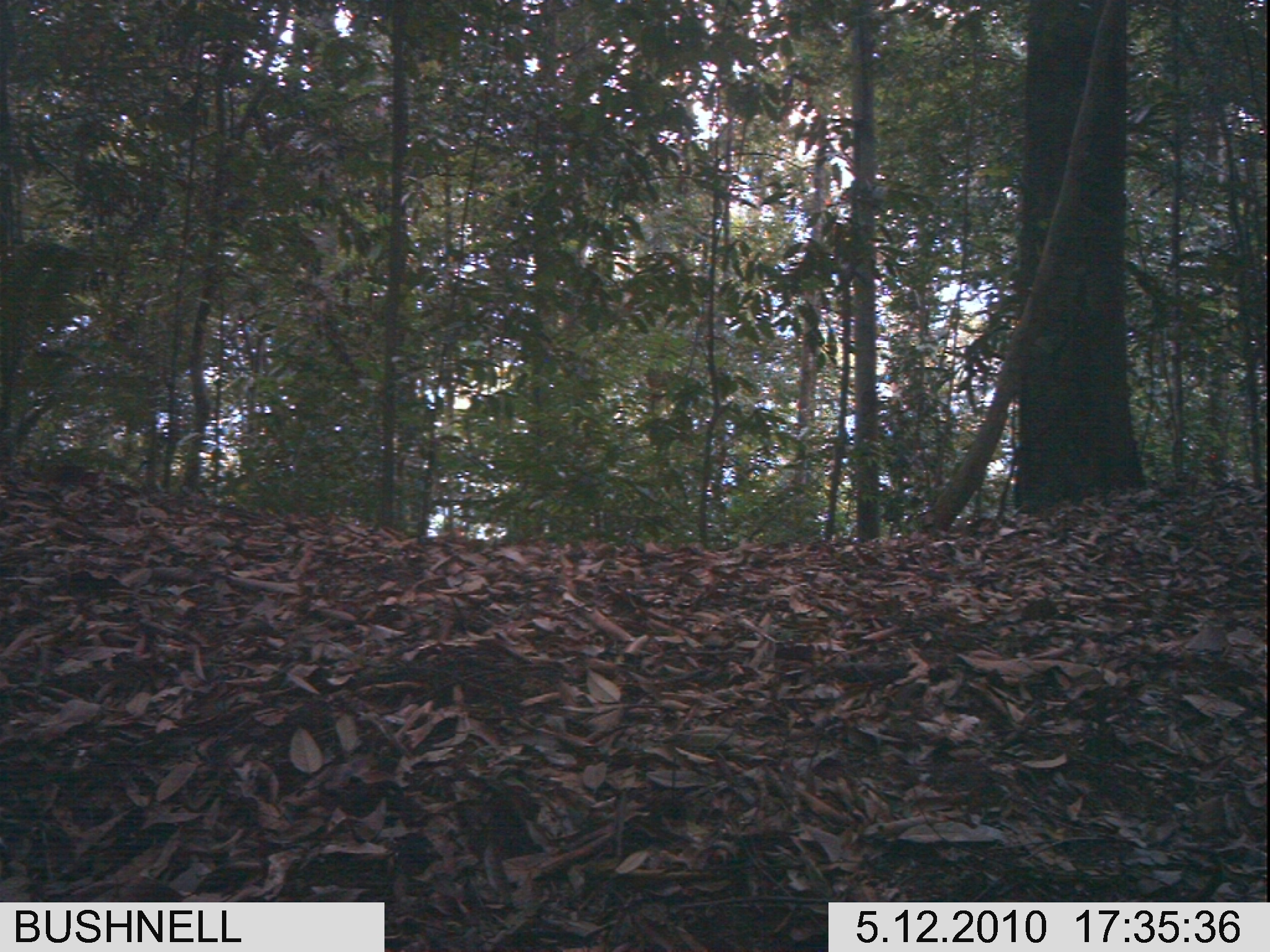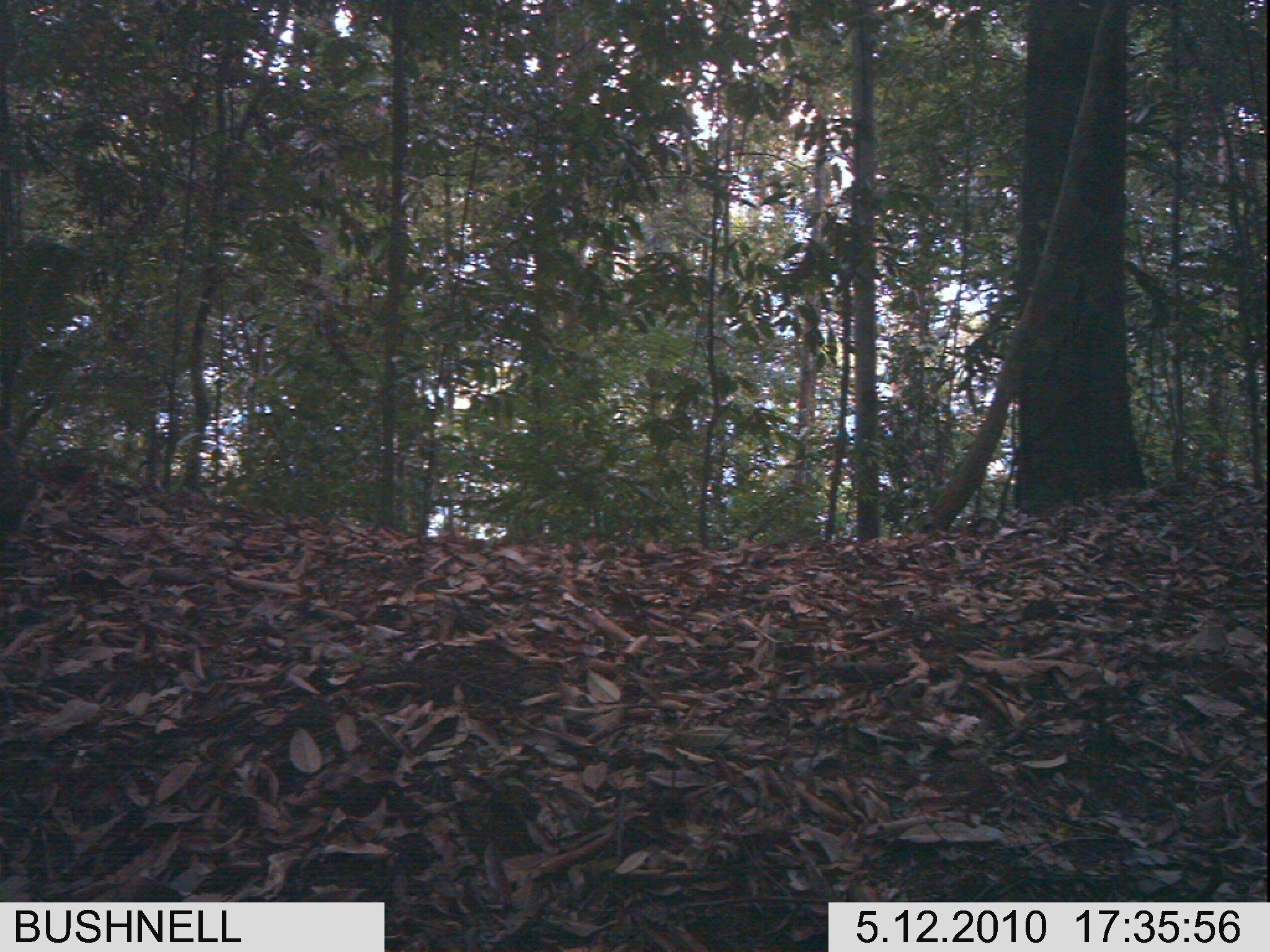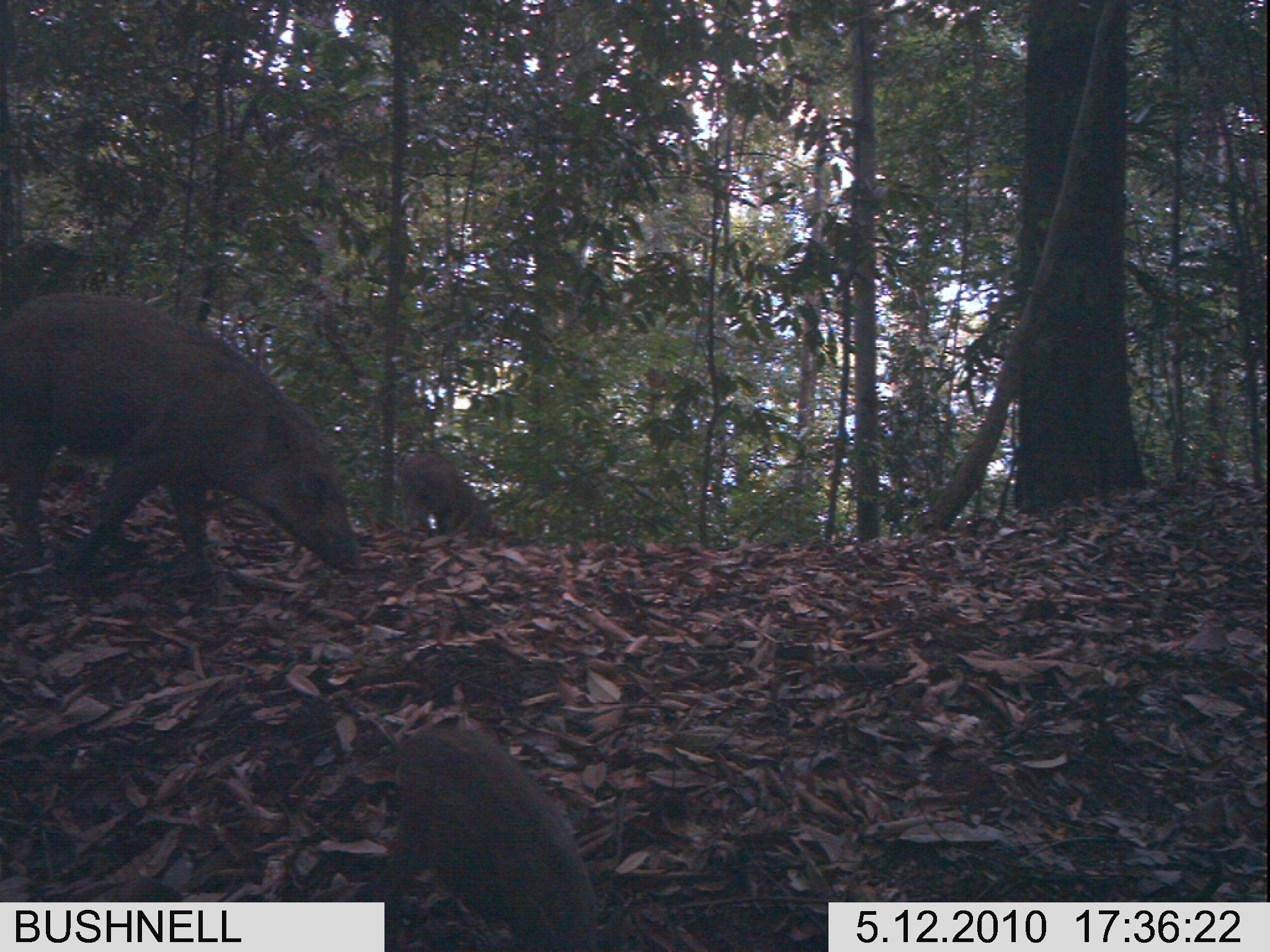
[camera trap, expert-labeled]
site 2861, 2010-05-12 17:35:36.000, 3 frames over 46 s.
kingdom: Animalia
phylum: Chordata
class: Mammalia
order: Artiodactyla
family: Suidae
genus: Sus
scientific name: Sus barbatus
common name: western bearded pig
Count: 3.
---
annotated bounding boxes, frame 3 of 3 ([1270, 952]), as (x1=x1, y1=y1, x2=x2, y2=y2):
sus barbatus: (x1=0, y1=289, x2=358, y2=576); (x1=370, y1=725, x2=597, y2=951); (x1=401, y1=450, x2=496, y2=538)